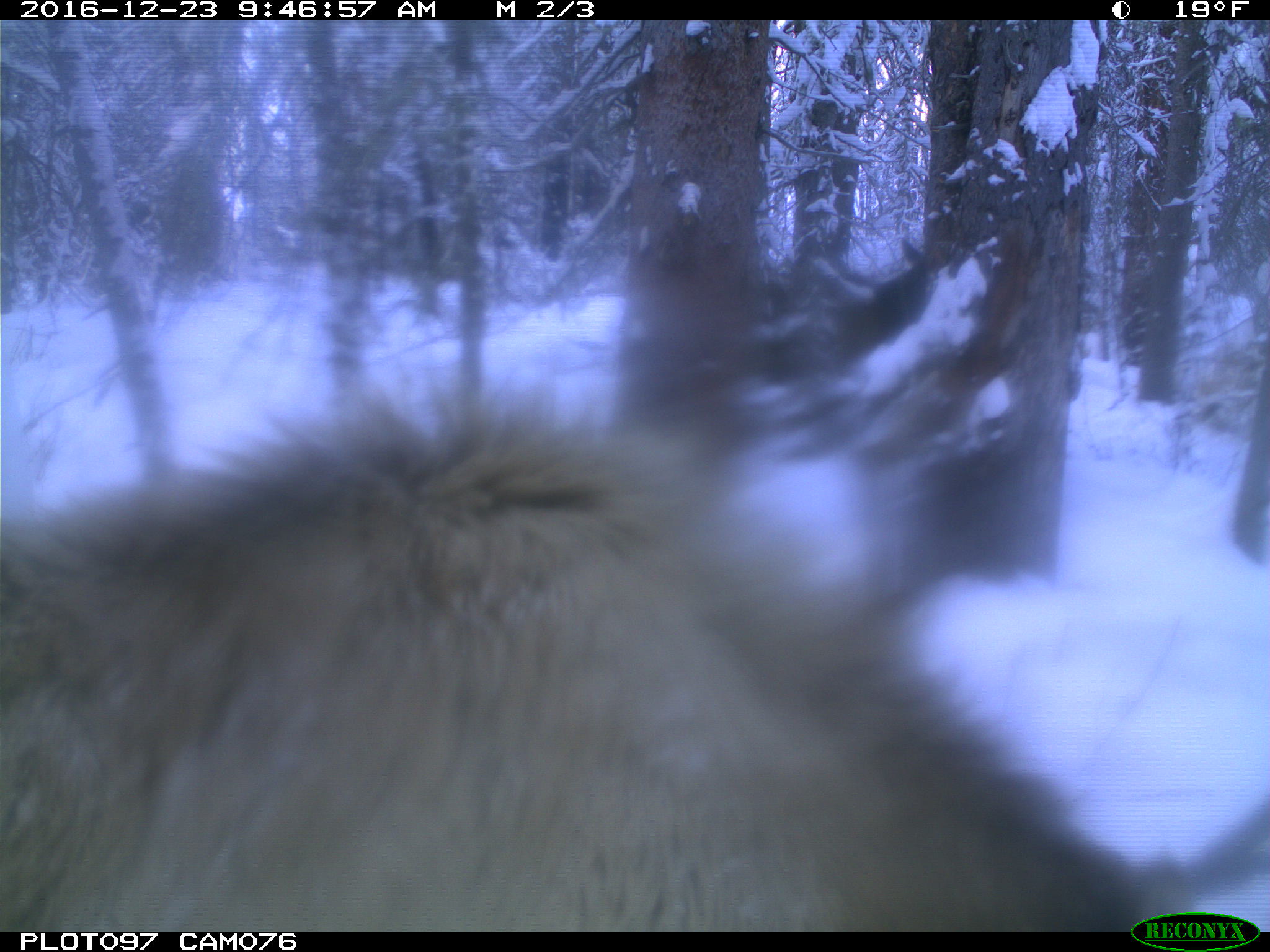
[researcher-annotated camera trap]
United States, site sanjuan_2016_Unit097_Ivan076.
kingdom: Animalia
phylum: Chordata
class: Mammalia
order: Artiodactyla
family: Cervidae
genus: Cervus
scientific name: Cervus elaphus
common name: red deer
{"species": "Cervus elaphus (red deer)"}